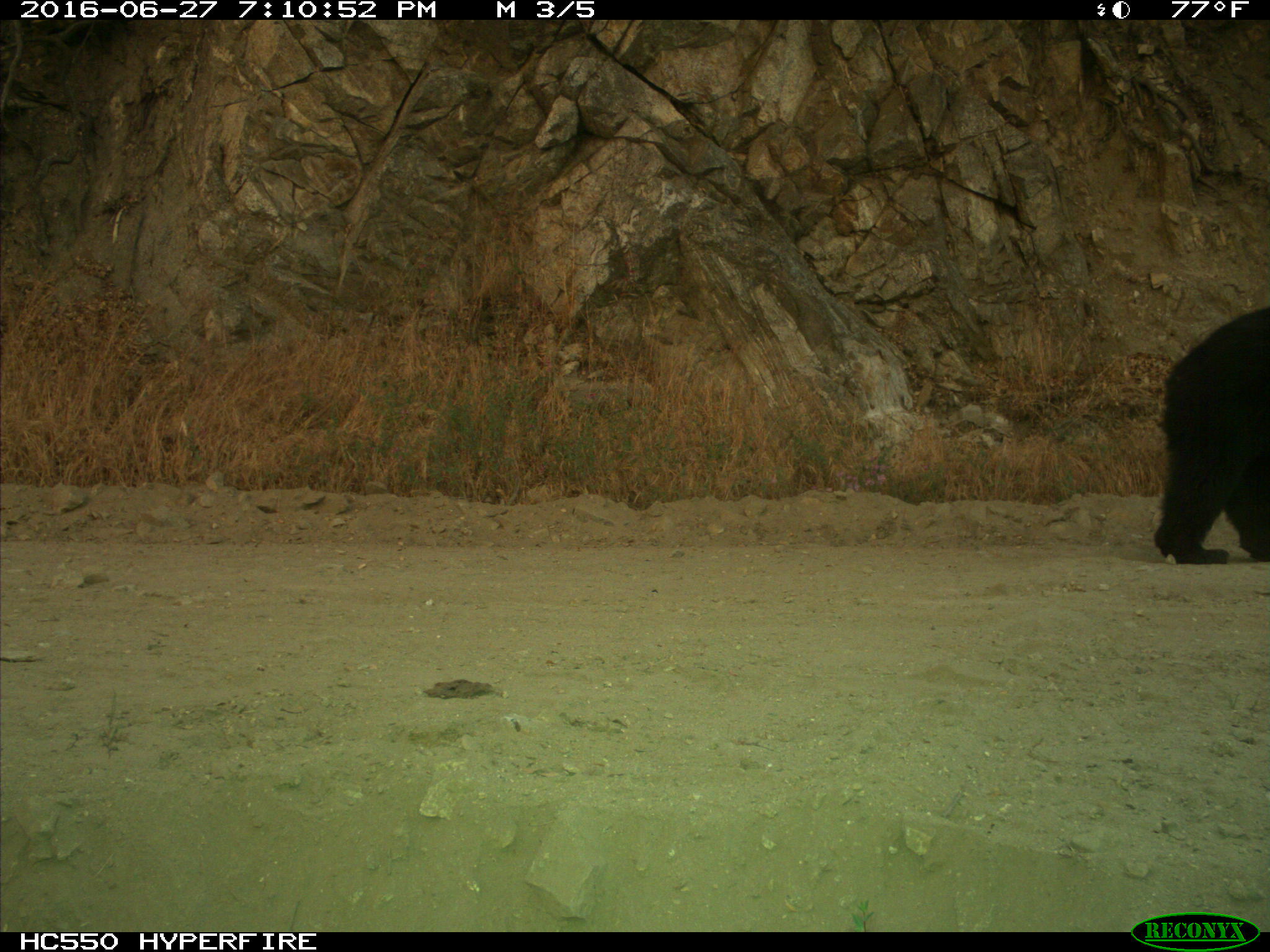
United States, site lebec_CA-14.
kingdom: Animalia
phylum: Chordata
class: Mammalia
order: Carnivora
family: Ursidae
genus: Ursus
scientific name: Ursus americanus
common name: american black bear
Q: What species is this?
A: Ursus americanus (american black bear).